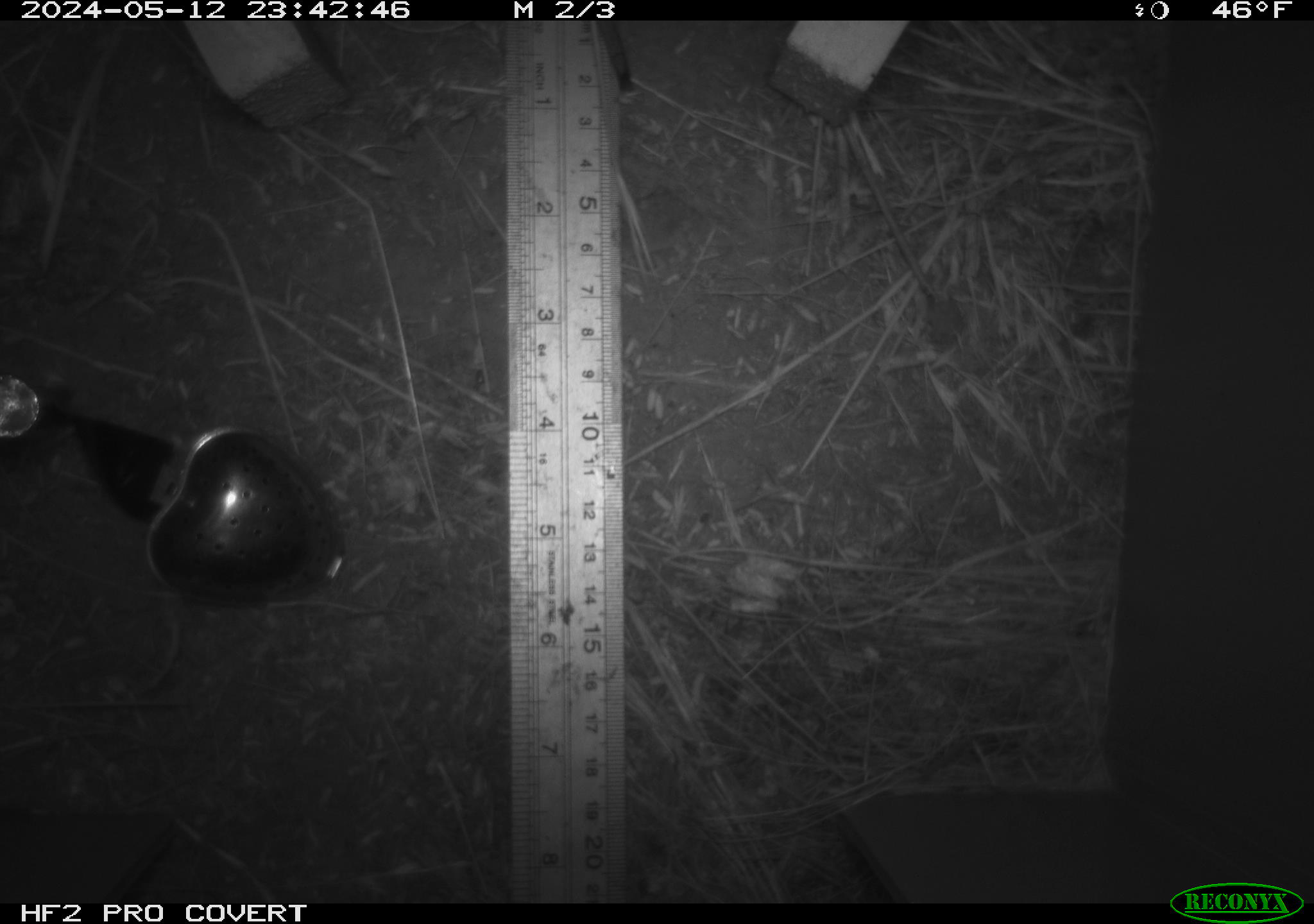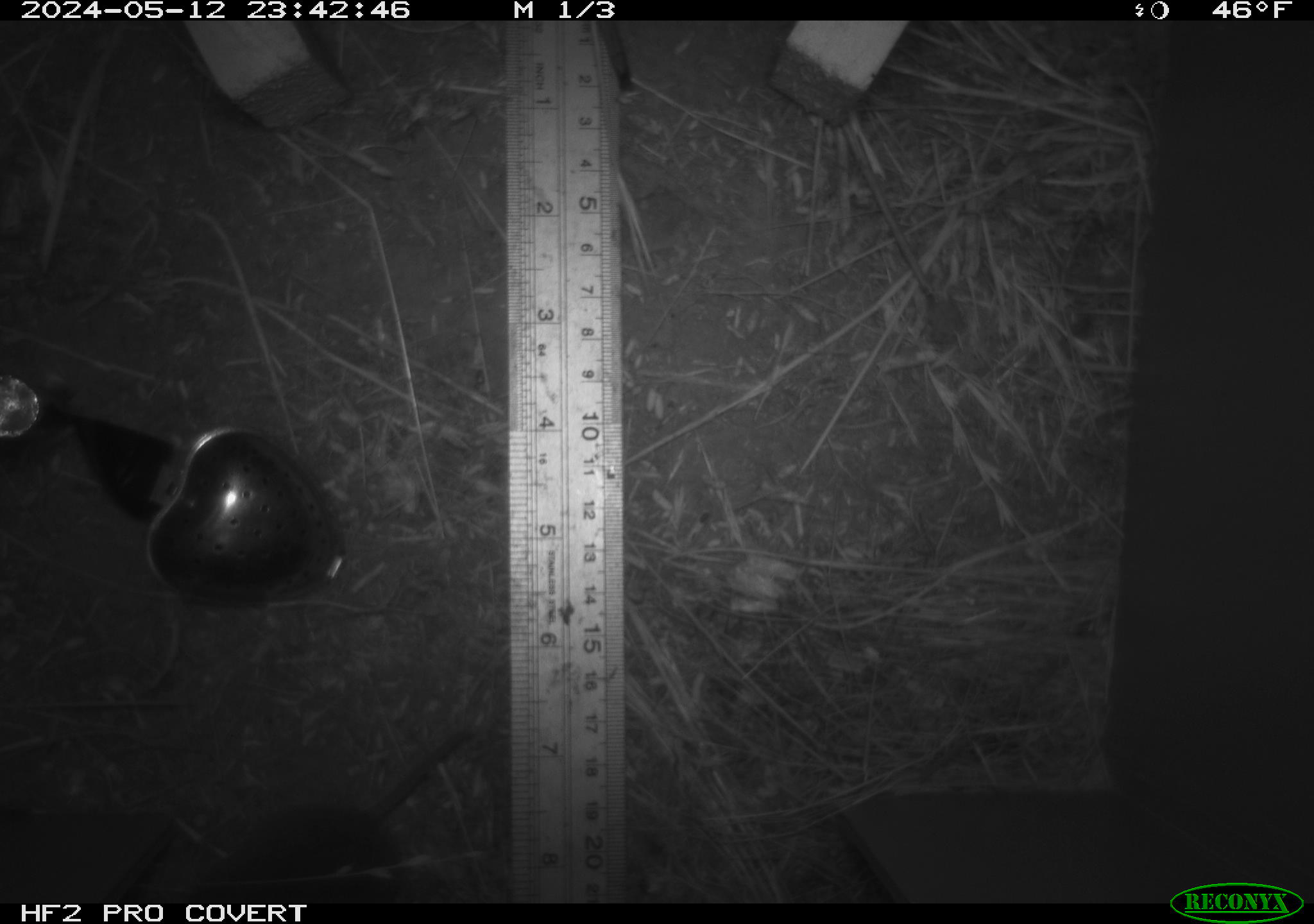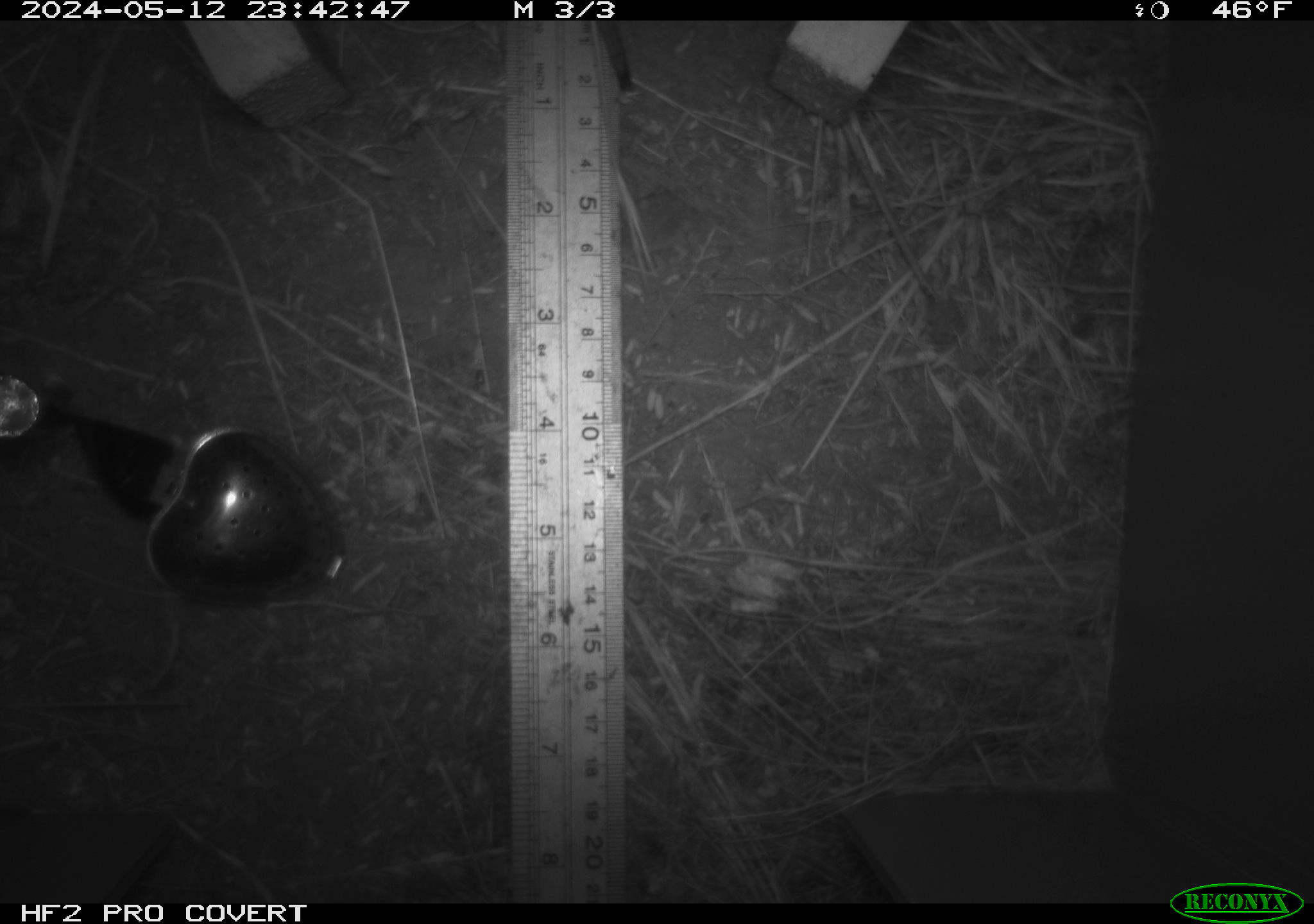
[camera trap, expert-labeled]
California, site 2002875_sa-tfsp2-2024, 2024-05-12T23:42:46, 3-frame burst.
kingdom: Animalia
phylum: Chordata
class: Mammalia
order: Rodentia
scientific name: Rodentia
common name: rodent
Rodent (Rodentia).